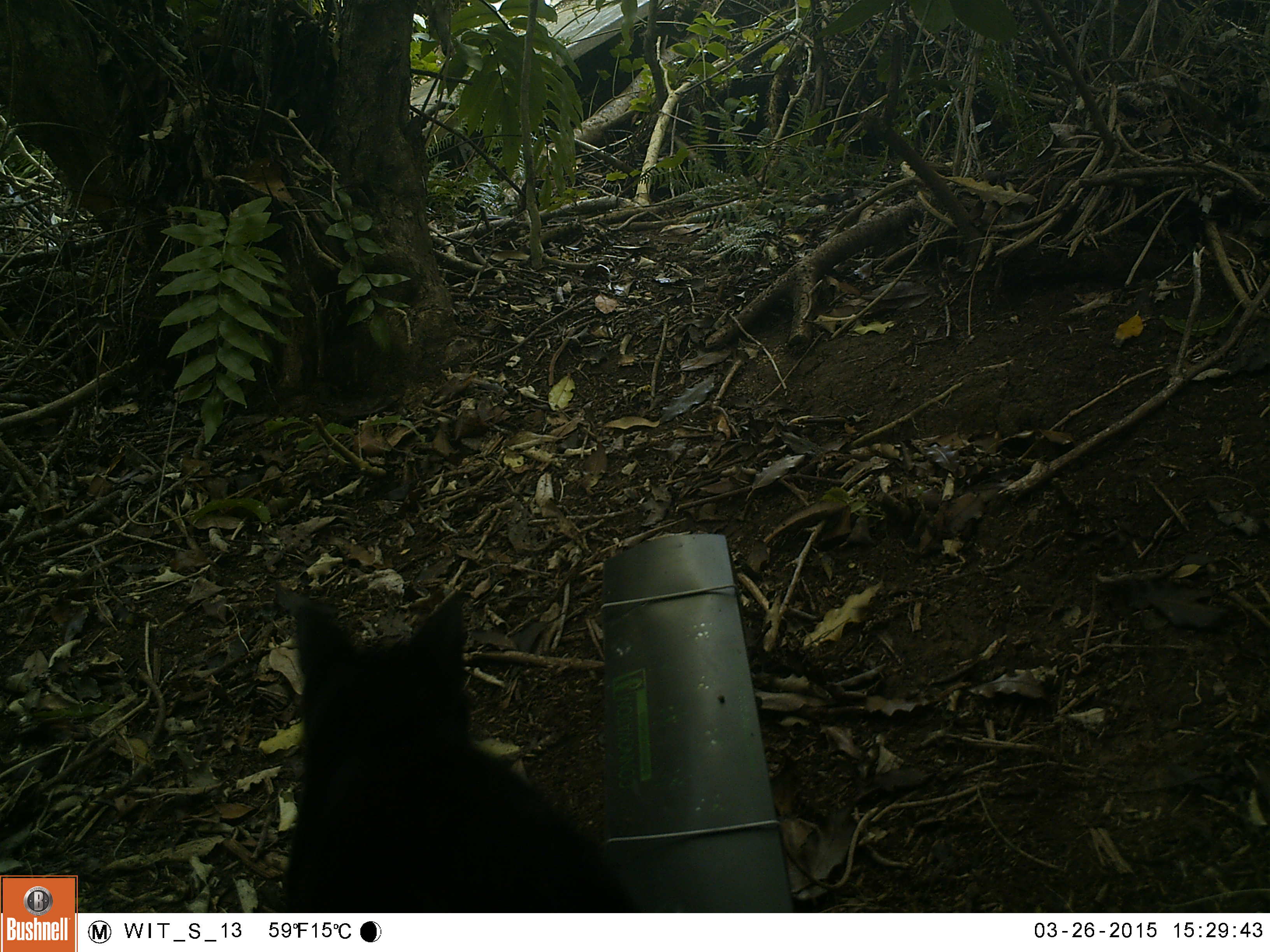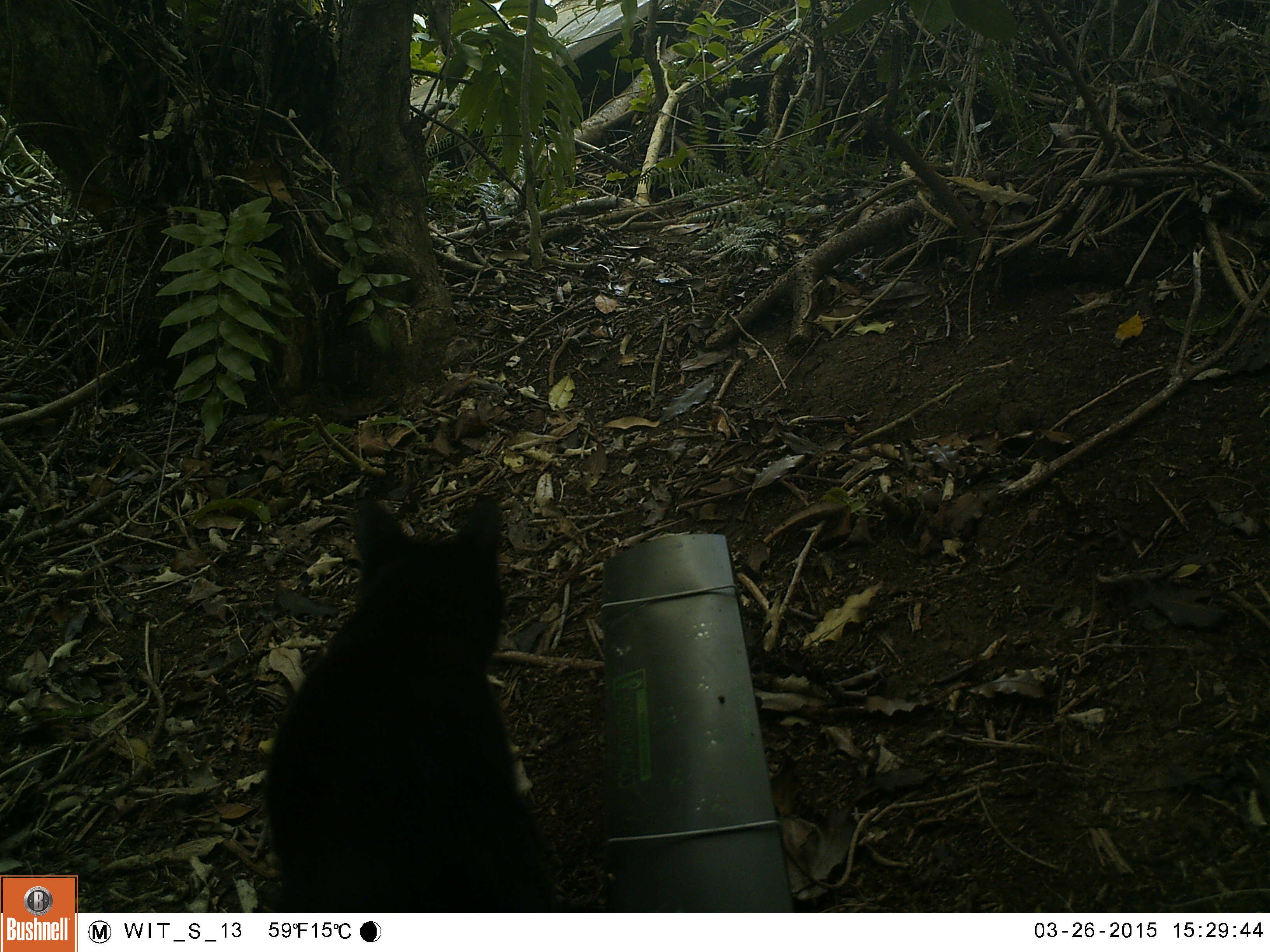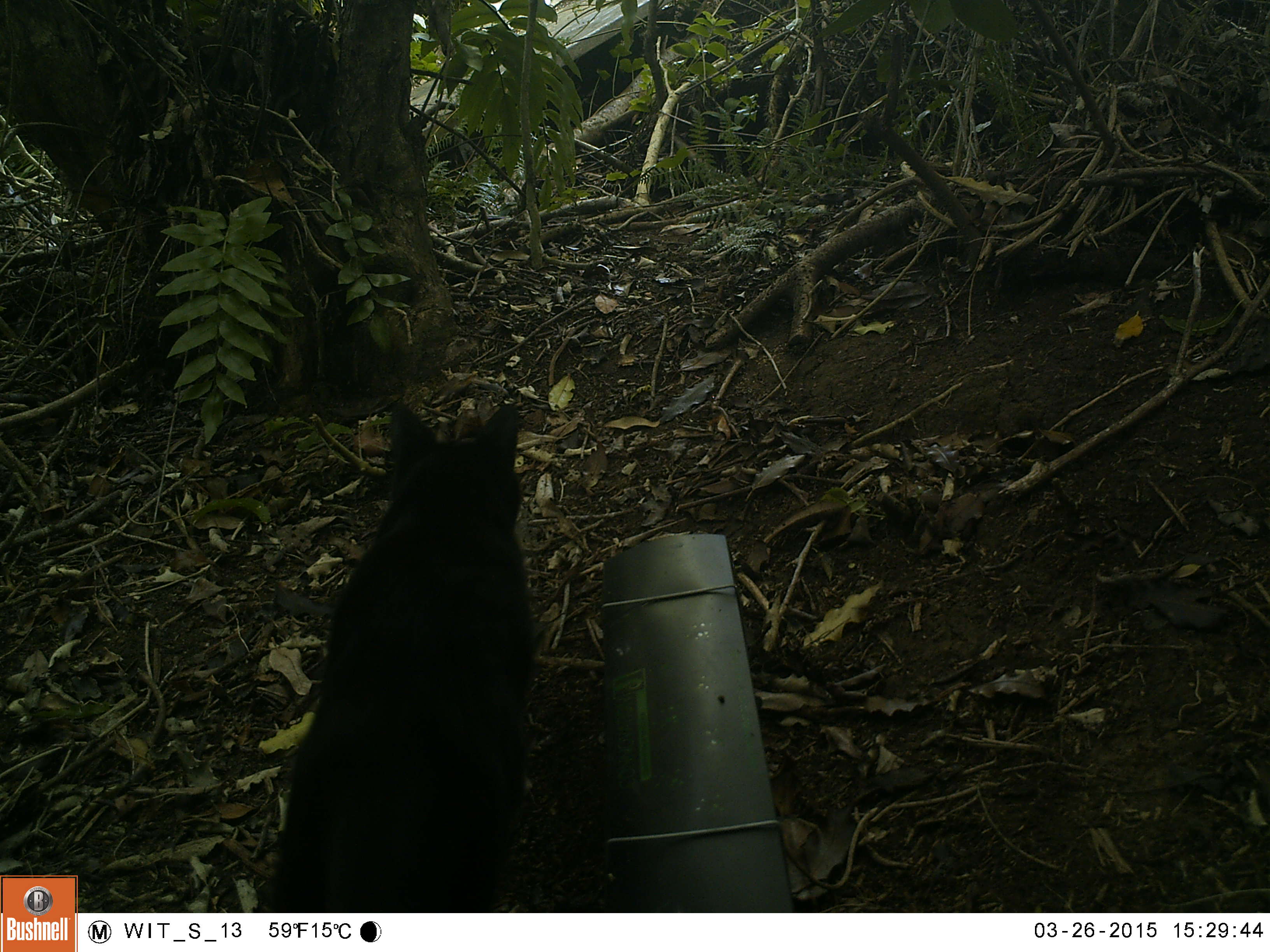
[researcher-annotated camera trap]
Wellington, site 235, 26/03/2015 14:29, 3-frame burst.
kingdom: Animalia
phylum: Chordata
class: Mammalia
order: Carnivora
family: Felidae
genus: Felis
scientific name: Felis catus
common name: cat